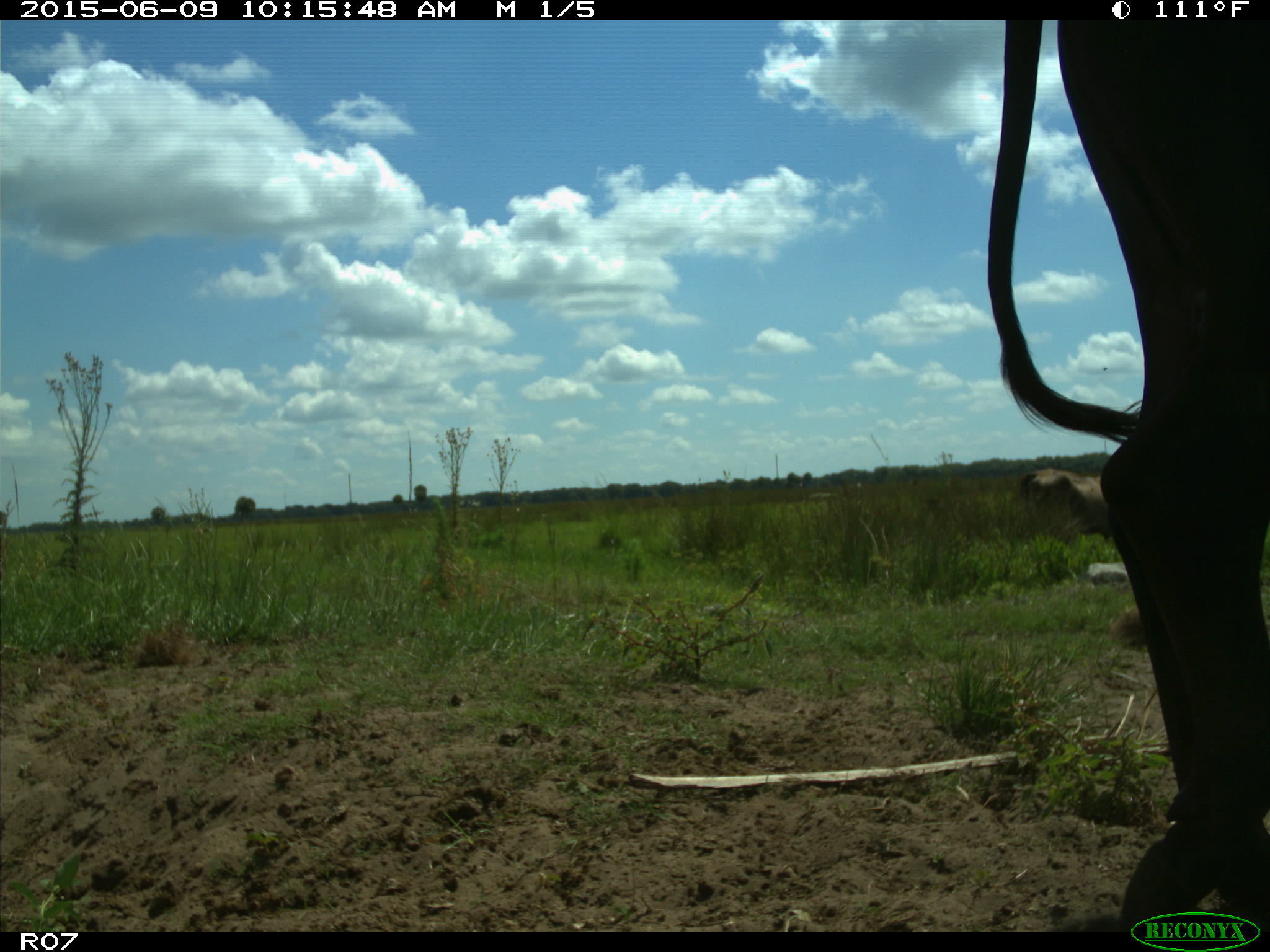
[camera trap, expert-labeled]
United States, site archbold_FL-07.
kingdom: Animalia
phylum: Chordata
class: Mammalia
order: Artiodactyla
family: Bovidae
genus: Bos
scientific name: Bos taurus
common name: domestic cow